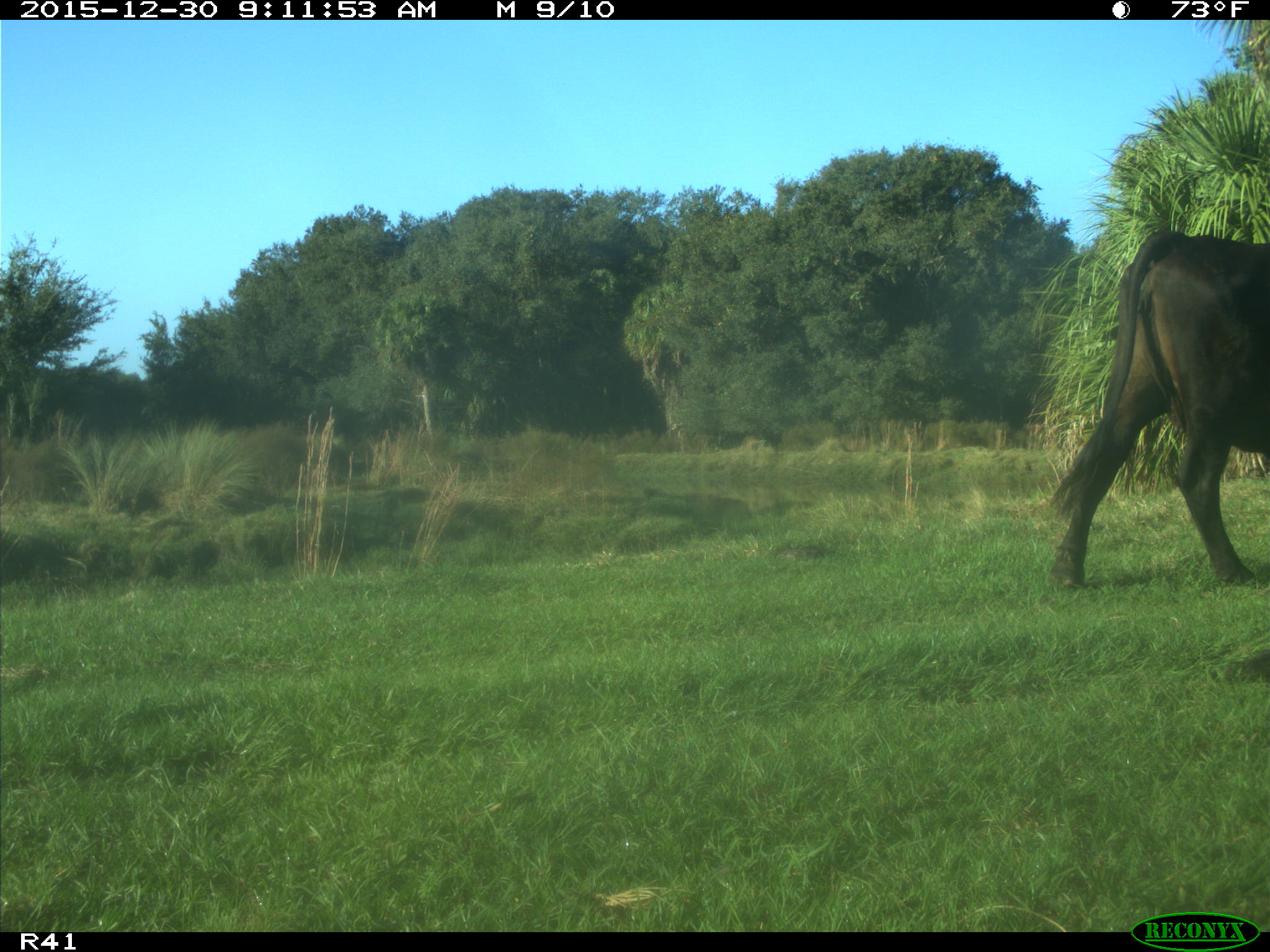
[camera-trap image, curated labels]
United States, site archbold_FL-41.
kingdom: Animalia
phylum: Chordata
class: Mammalia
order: Artiodactyla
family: Bovidae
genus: Bos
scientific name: Bos taurus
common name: domestic cow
Bos taurus (domestic cow).